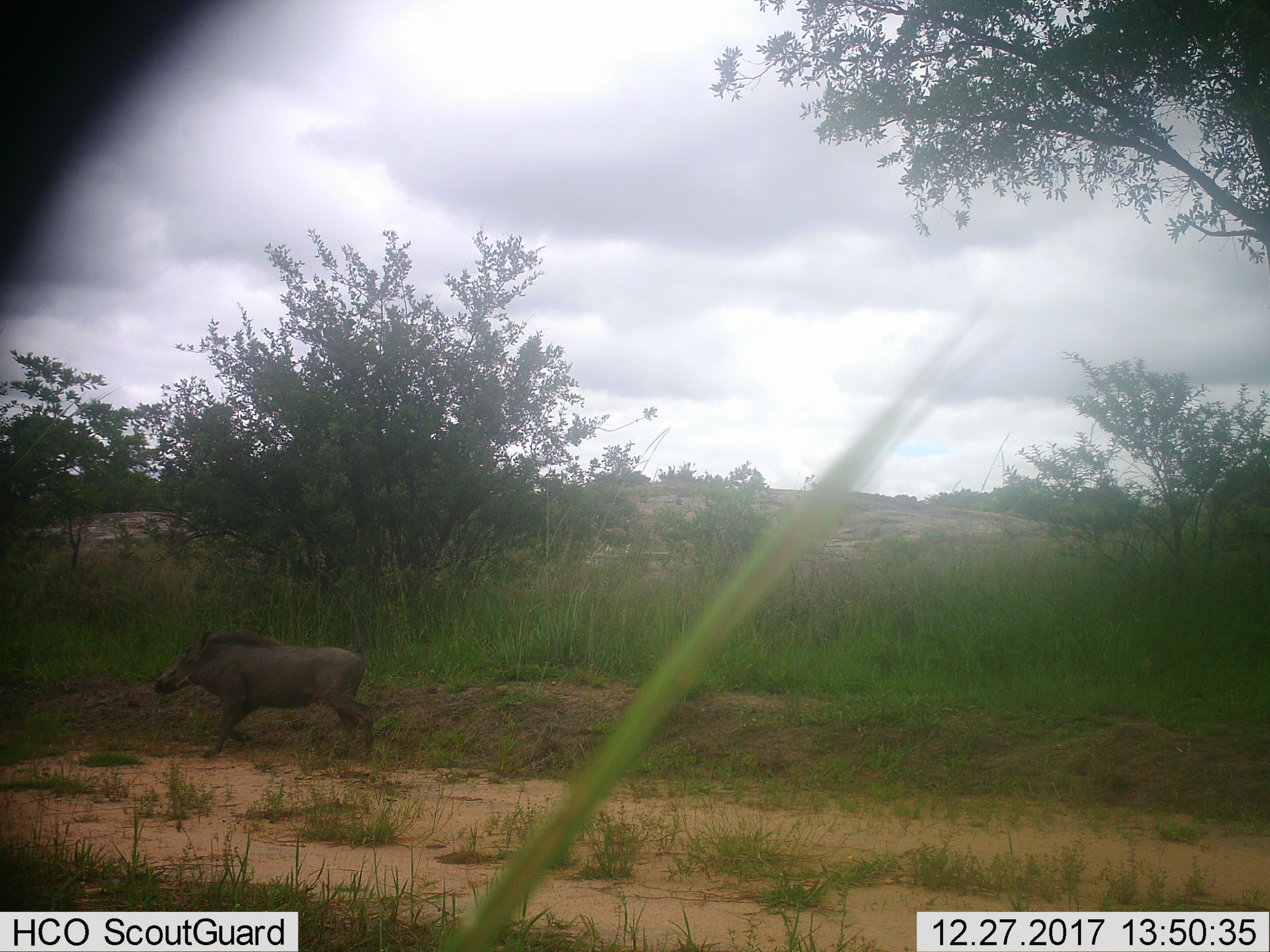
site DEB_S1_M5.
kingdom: Animalia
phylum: Chordata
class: Mammalia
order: Artiodactyla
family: Suidae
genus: Phacochoerus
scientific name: Phacochoerus africanus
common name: warthog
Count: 1.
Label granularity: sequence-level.